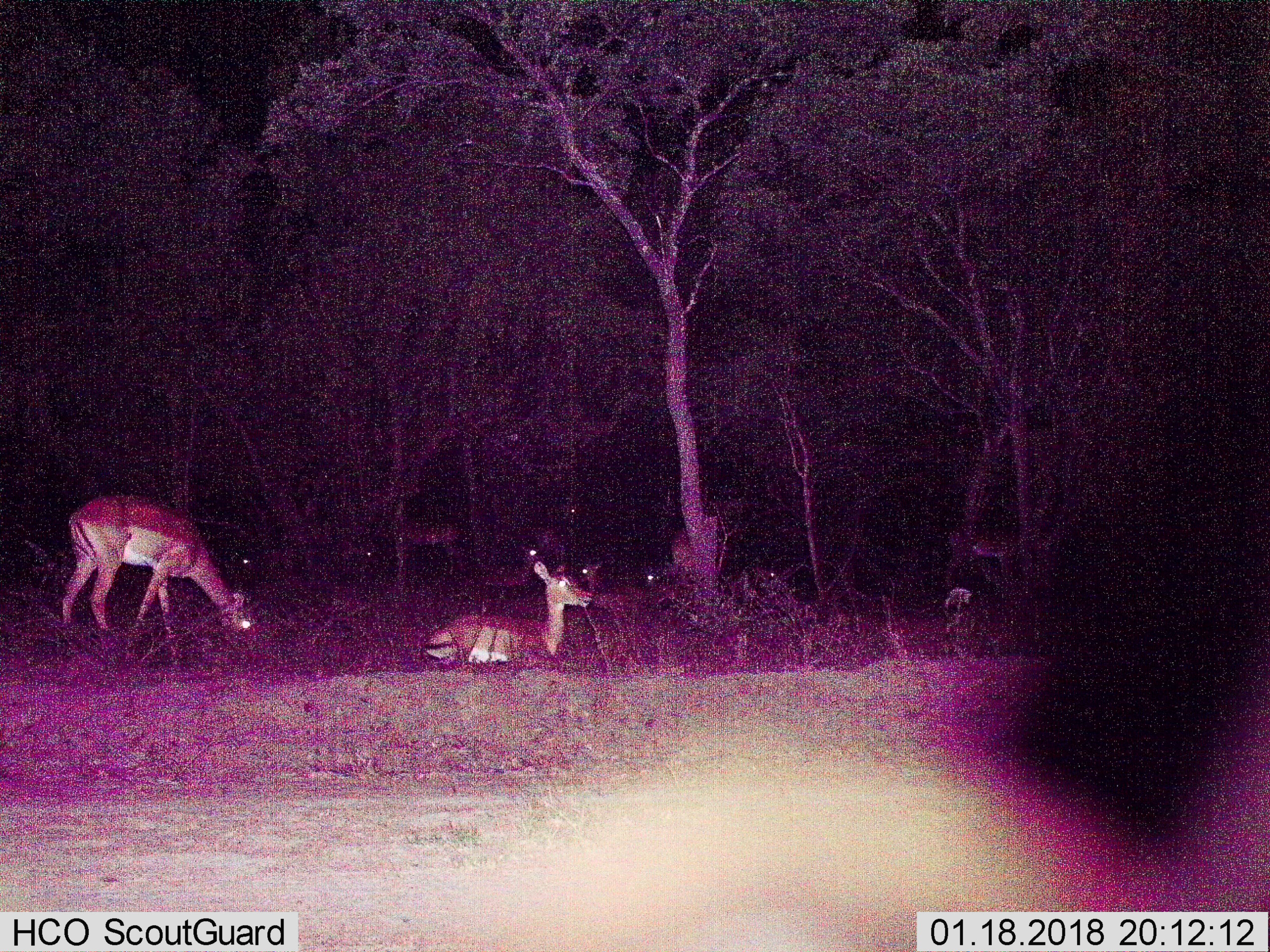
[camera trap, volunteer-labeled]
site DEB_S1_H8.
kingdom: Animalia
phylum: Chordata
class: Mammalia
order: Artiodactyla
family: Bovidae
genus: Aepyceros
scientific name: Aepyceros melampus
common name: impala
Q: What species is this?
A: Impala (Aepyceros melampus).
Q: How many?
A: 10.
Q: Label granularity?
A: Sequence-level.